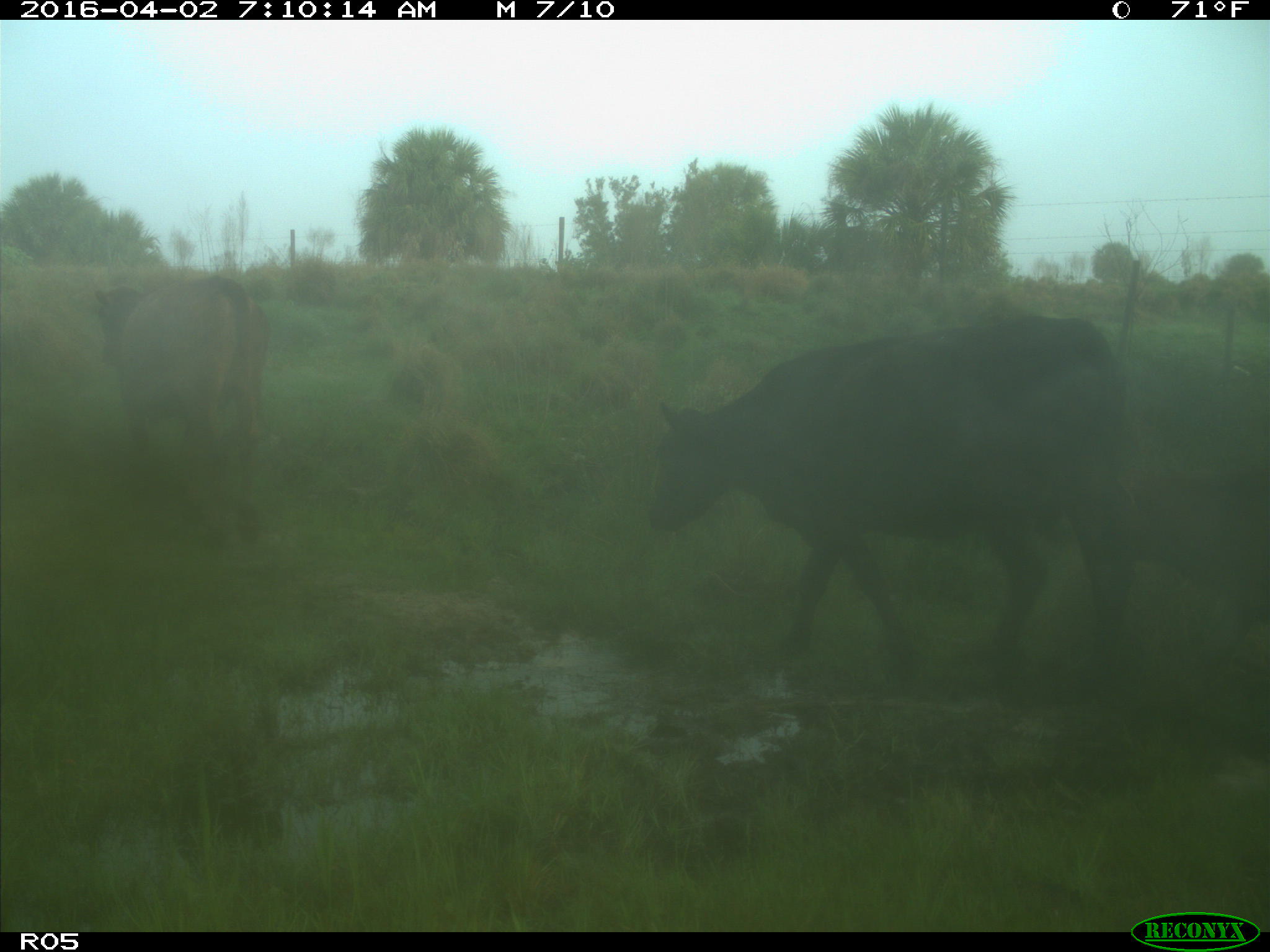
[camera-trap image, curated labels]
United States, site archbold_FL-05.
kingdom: Animalia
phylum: Chordata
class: Mammalia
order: Artiodactyla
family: Bovidae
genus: Bos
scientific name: Bos taurus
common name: domestic cow